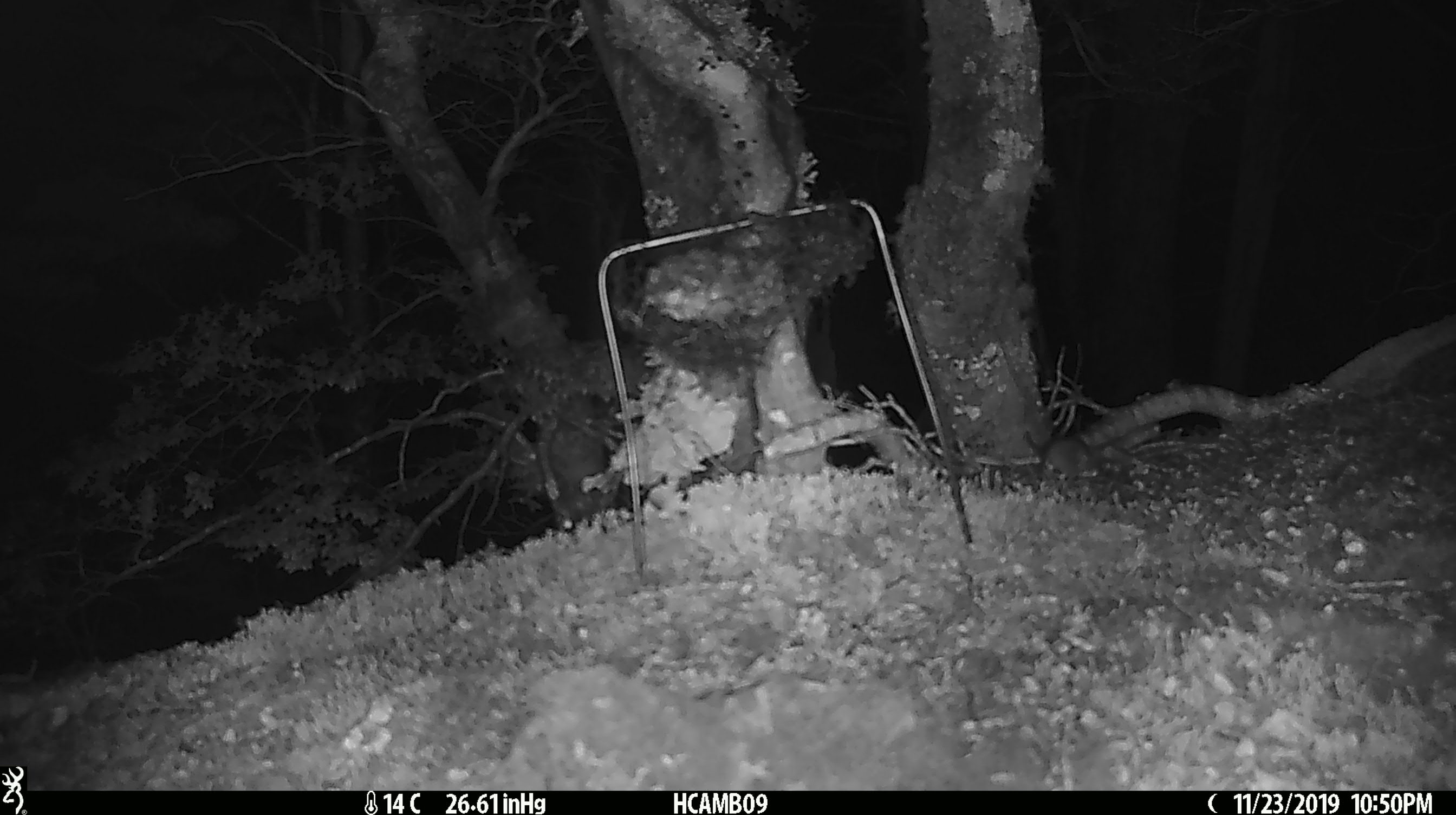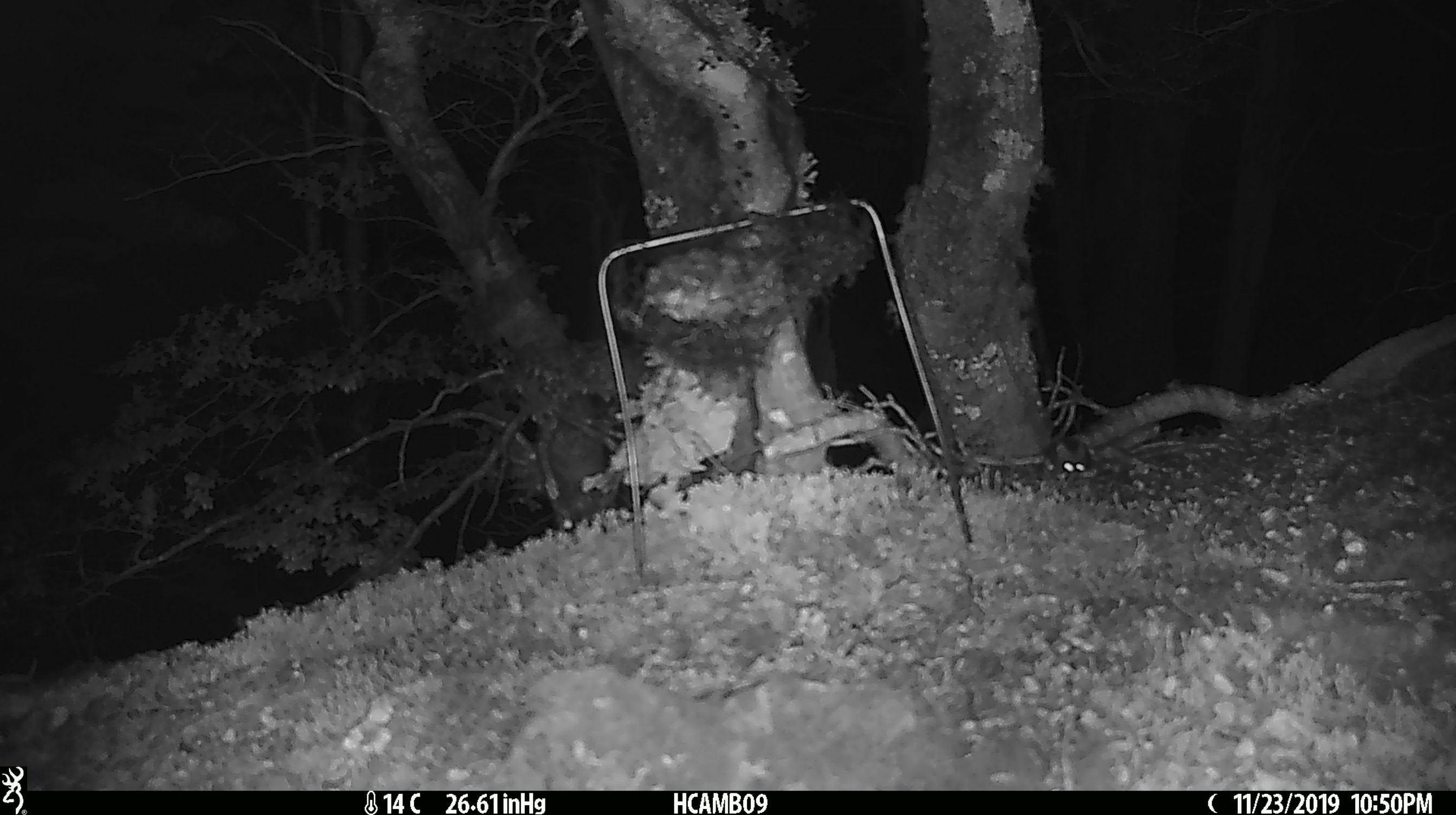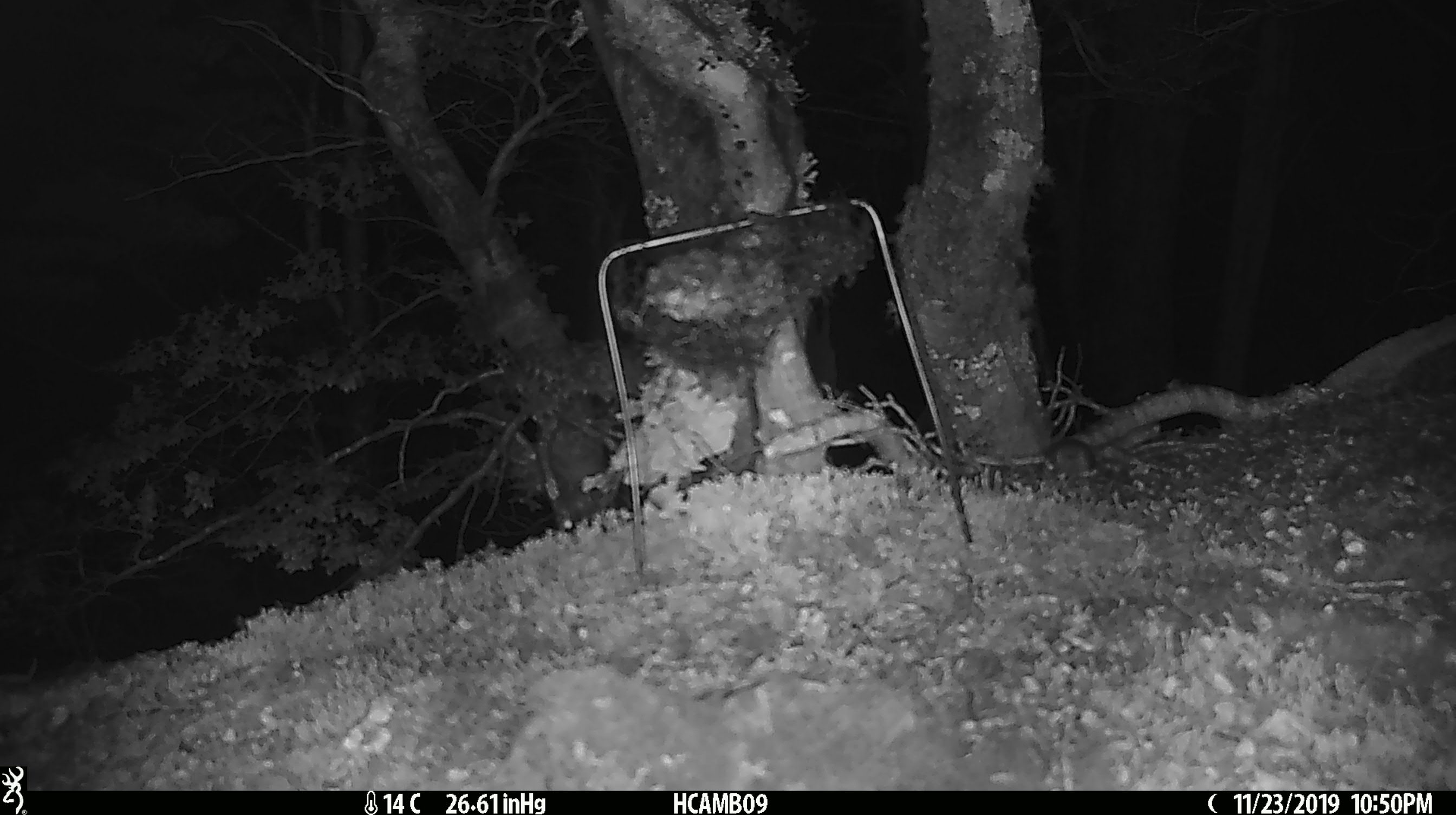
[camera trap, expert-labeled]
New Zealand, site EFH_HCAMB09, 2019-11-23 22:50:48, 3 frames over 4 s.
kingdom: Animalia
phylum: Chordata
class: Mammalia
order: Rodentia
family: Muridae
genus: Mus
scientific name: Mus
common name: mouse